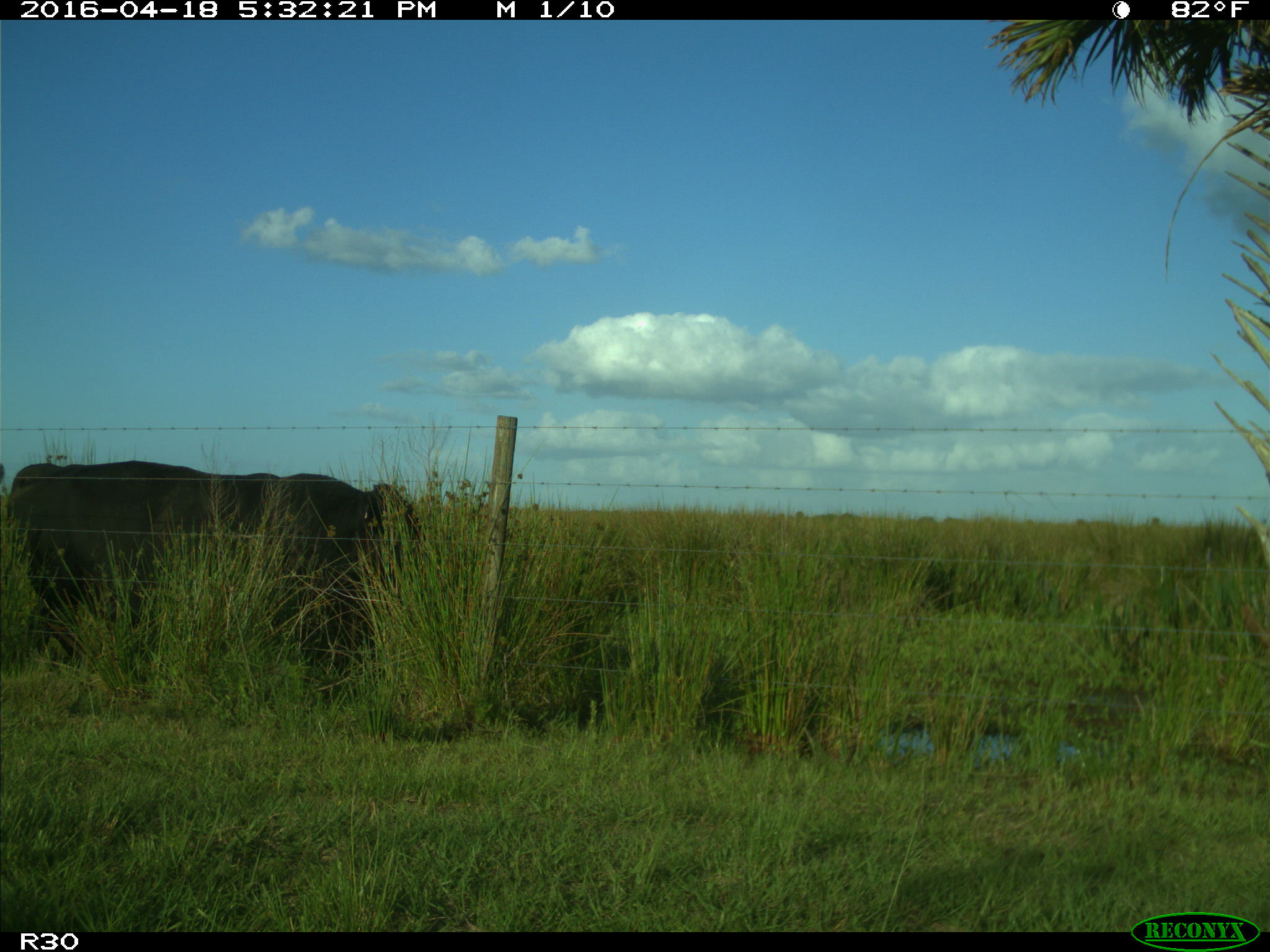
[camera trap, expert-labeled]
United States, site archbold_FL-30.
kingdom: Animalia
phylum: Chordata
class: Mammalia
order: Artiodactyla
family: Bovidae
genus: Bos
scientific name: Bos taurus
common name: domestic cow